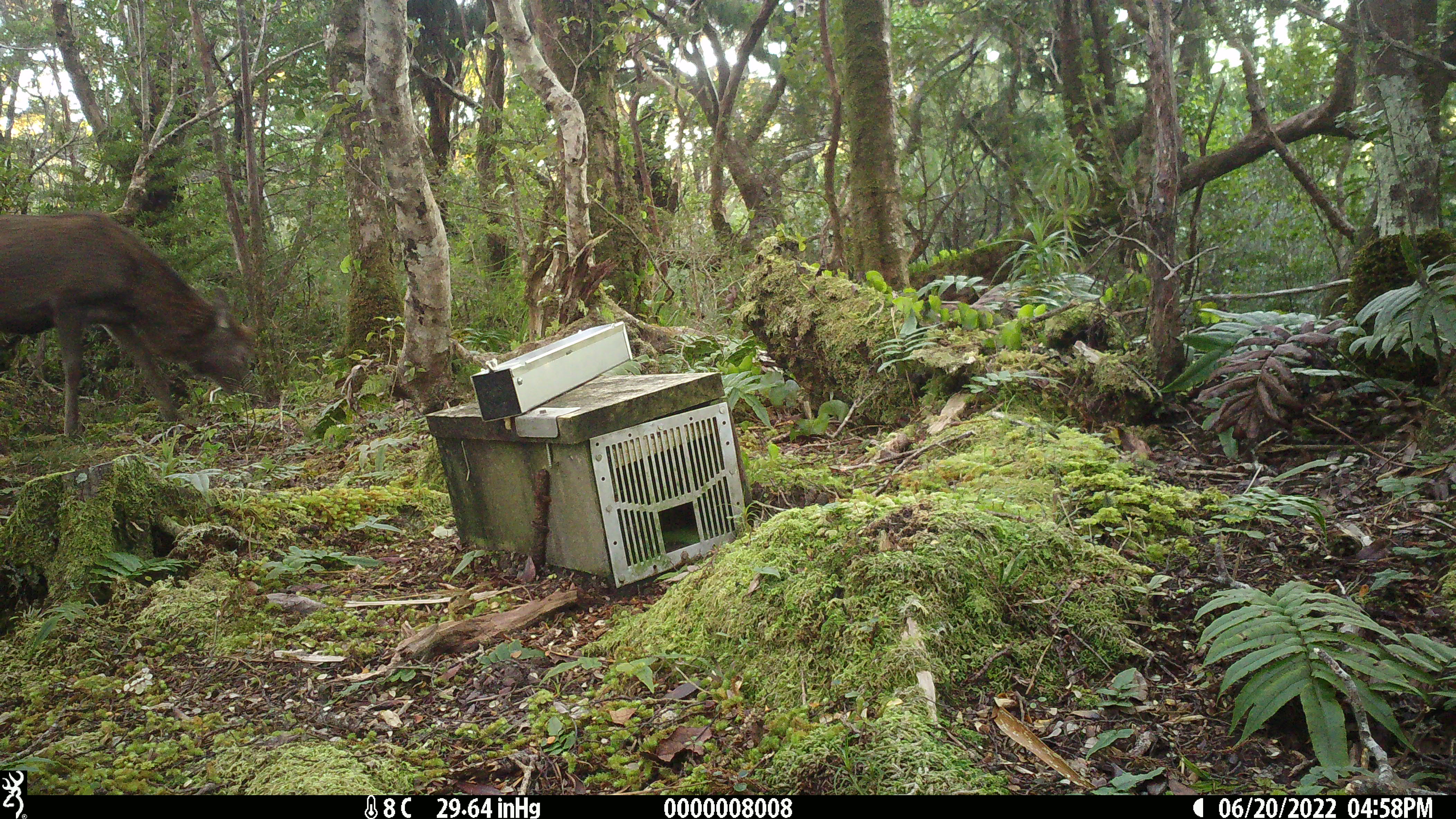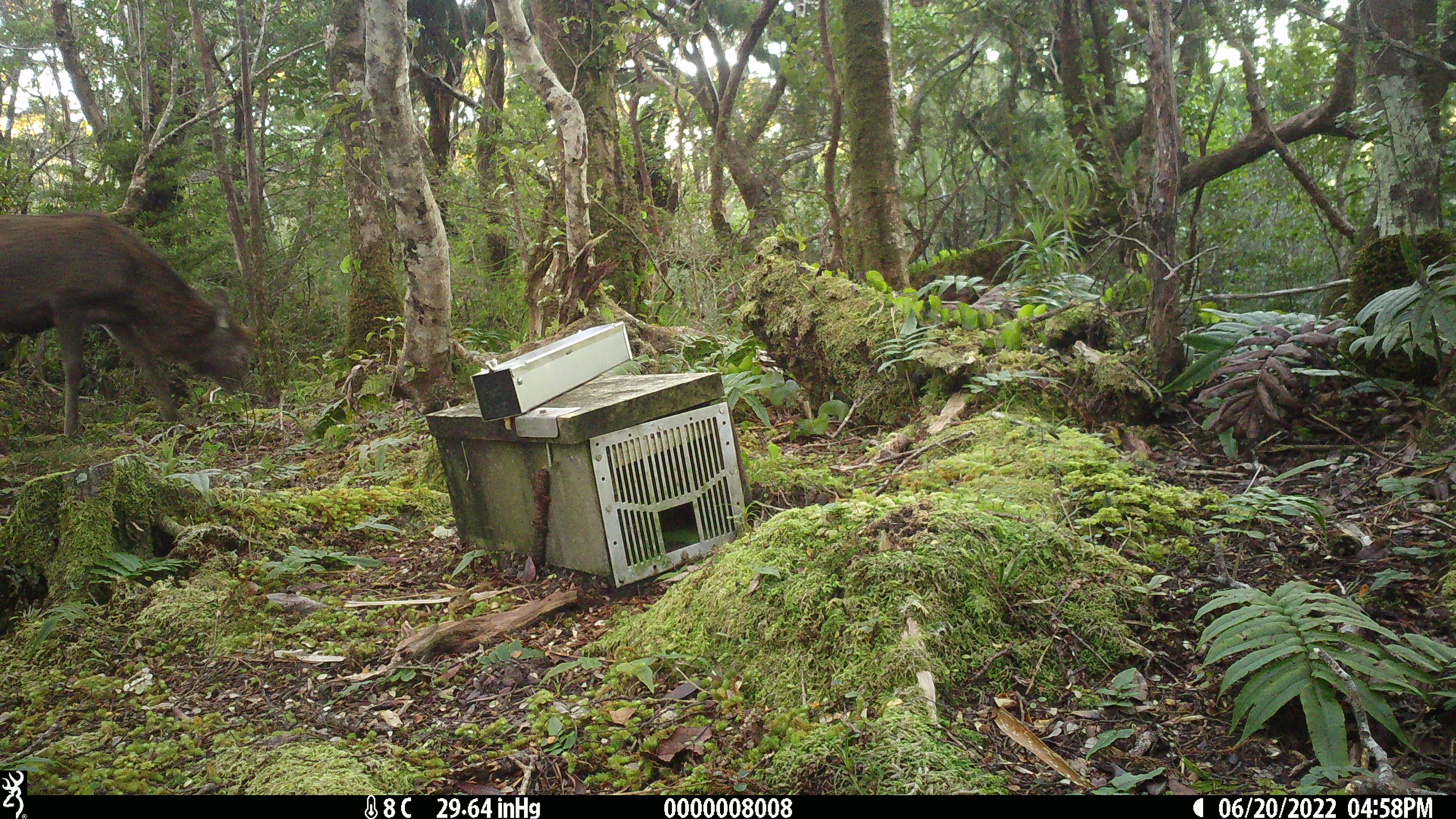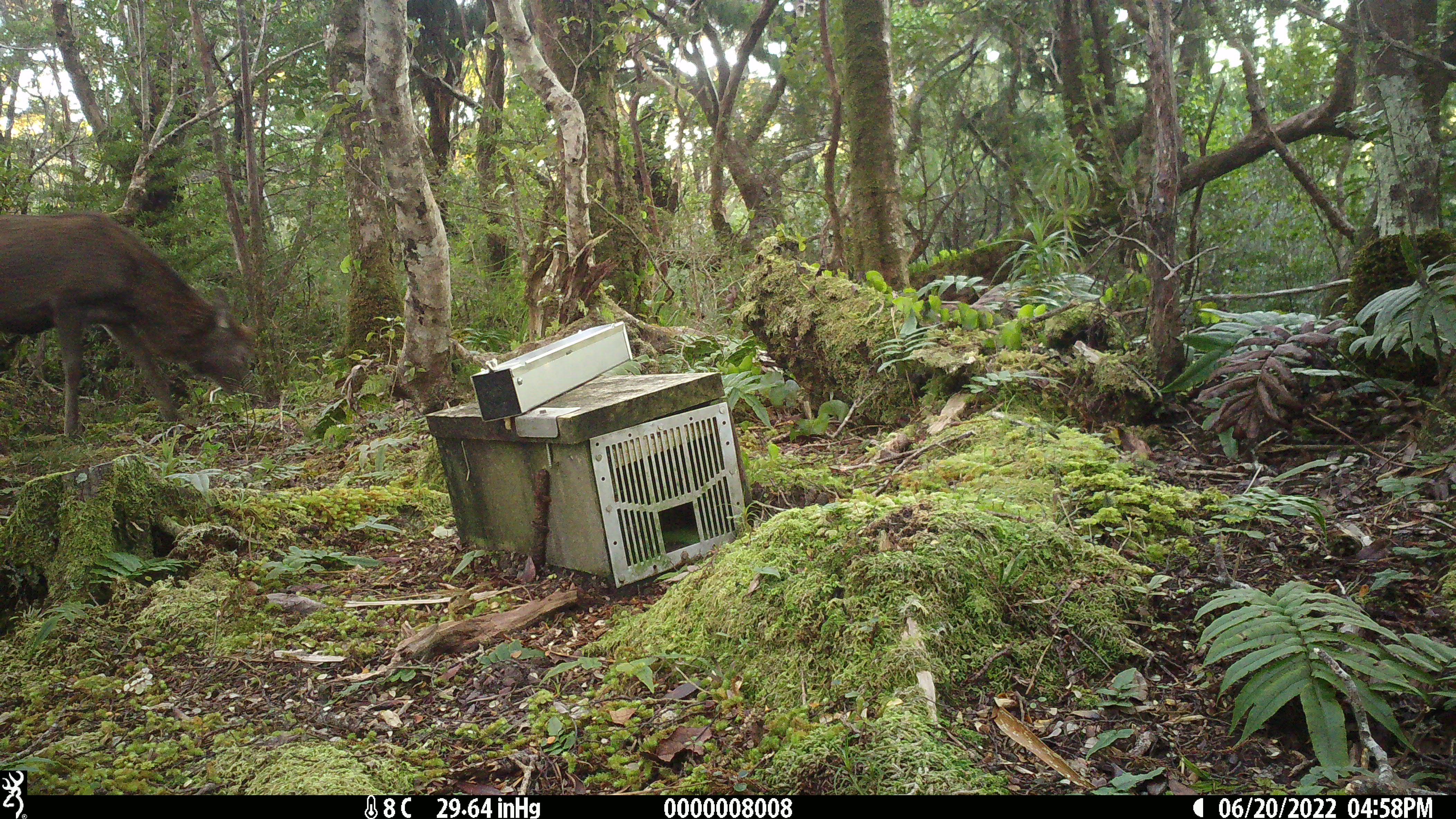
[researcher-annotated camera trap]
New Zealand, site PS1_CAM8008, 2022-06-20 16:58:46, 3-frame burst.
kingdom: Animalia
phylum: Chordata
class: Mammalia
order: Artiodactyla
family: Cervidae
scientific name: Cervidae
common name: deer